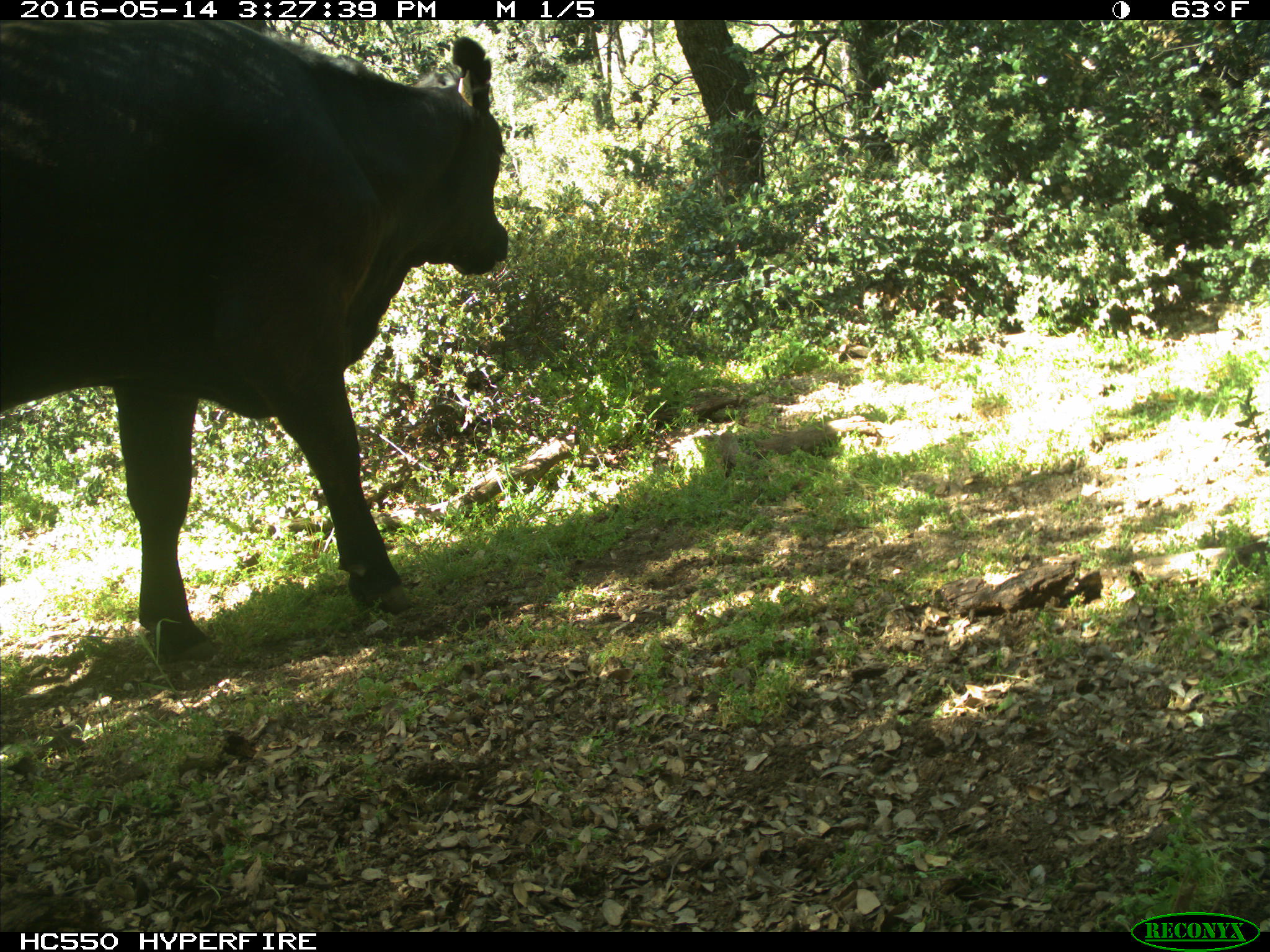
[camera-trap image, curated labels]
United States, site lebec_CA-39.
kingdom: Animalia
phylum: Chordata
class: Mammalia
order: Artiodactyla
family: Bovidae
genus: Bos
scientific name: Bos taurus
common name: domestic cow